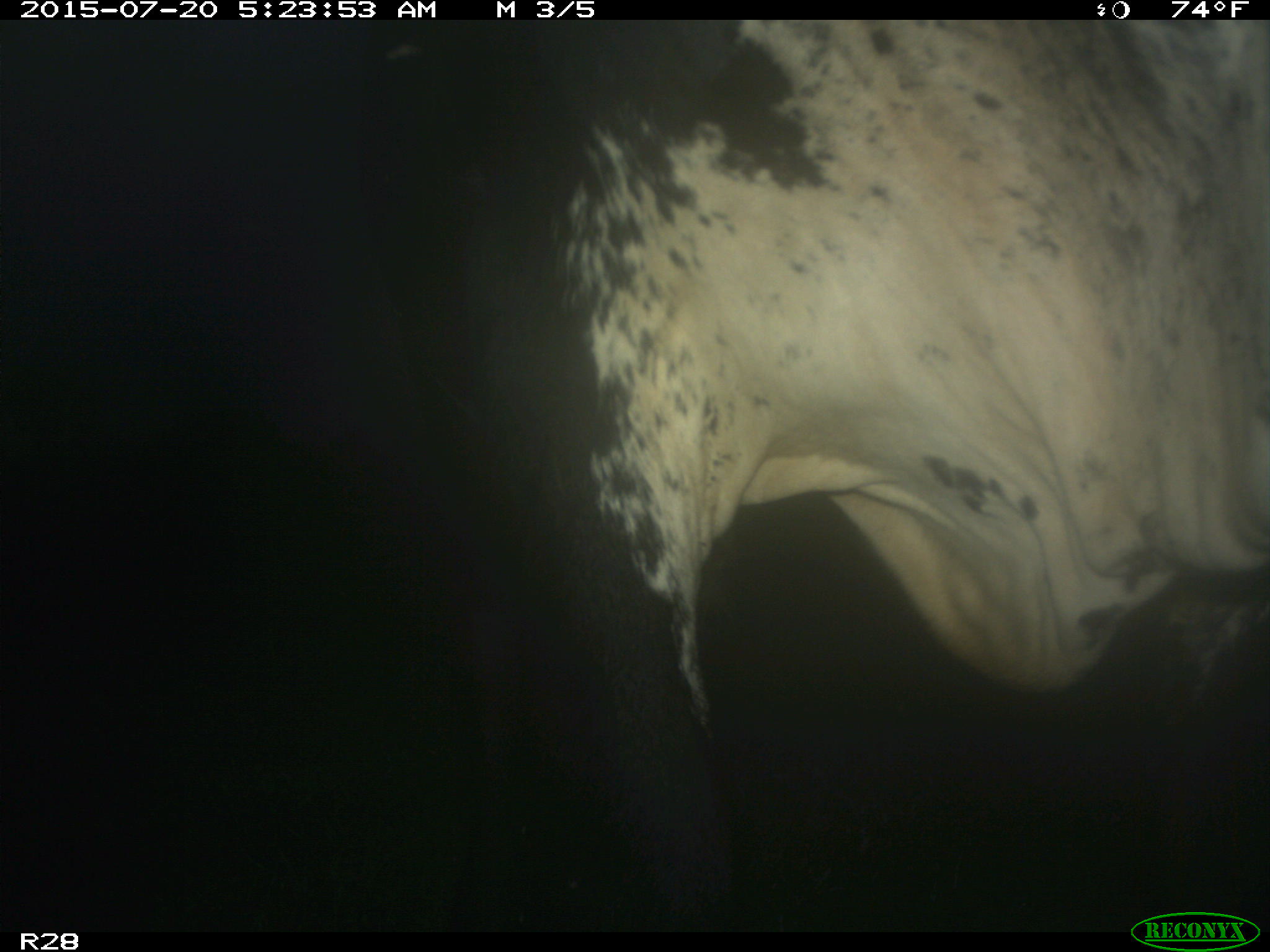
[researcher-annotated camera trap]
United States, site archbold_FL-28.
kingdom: Animalia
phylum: Chordata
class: Mammalia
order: Artiodactyla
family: Bovidae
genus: Bos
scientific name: Bos taurus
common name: domestic cow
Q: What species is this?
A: Bos taurus (domestic cow).